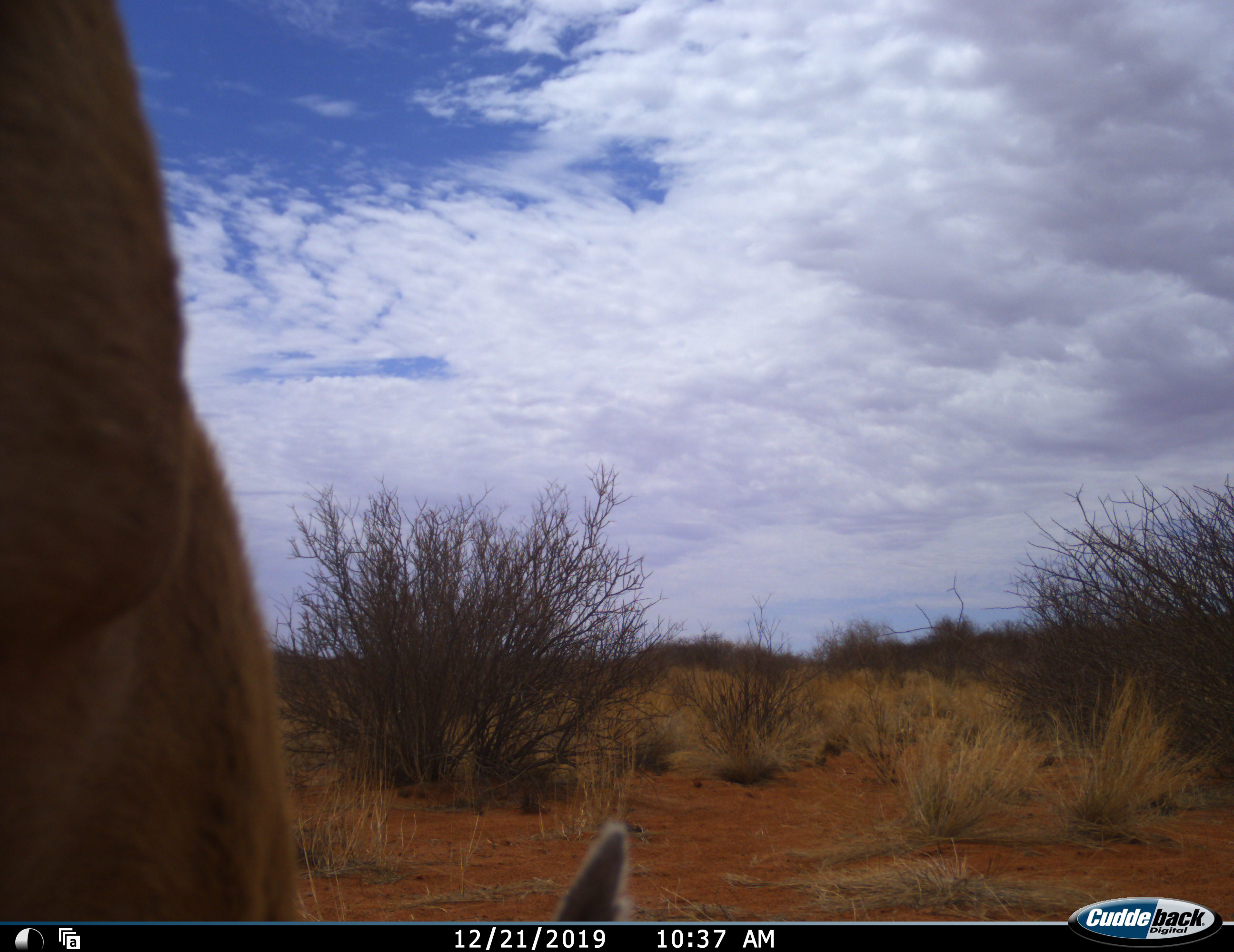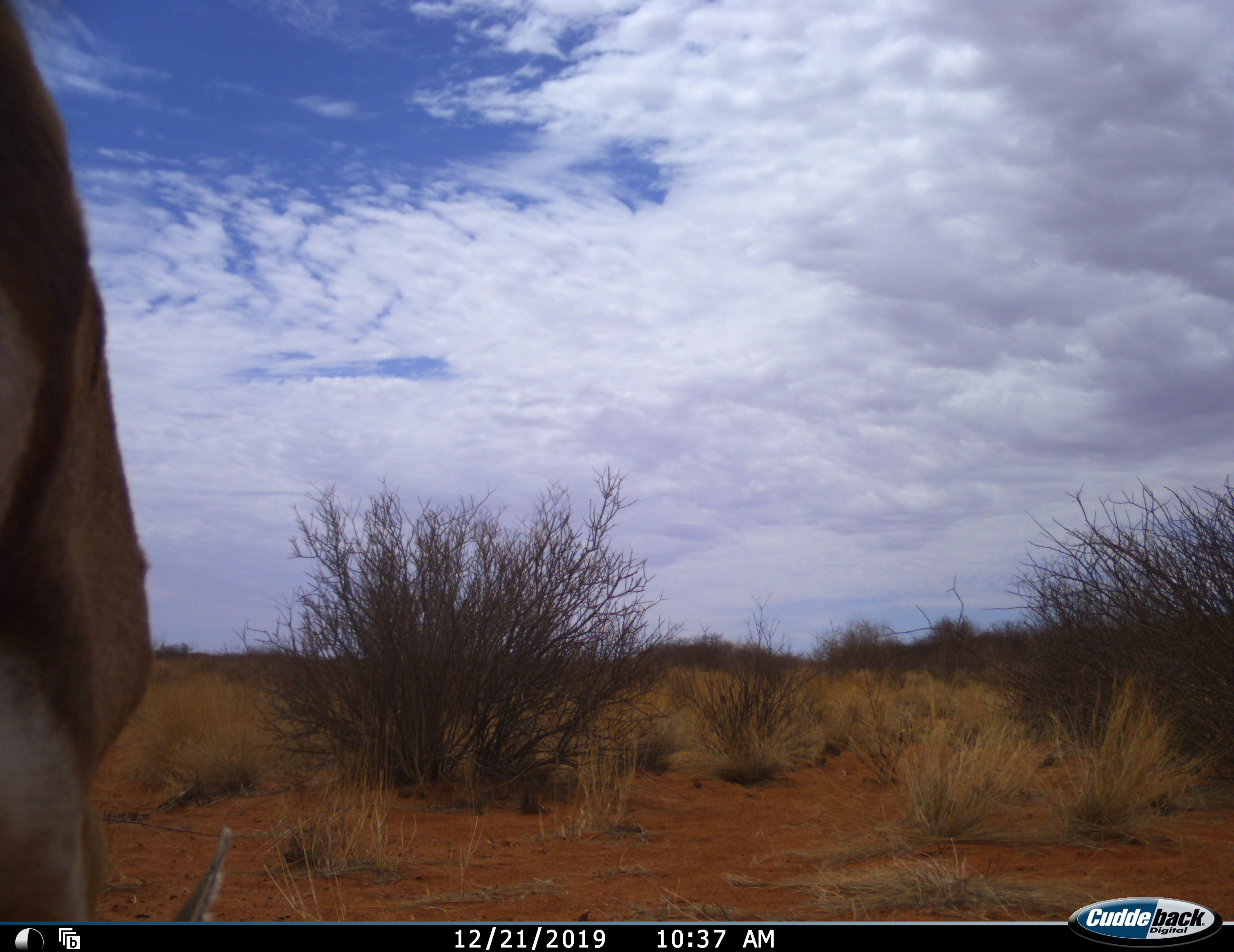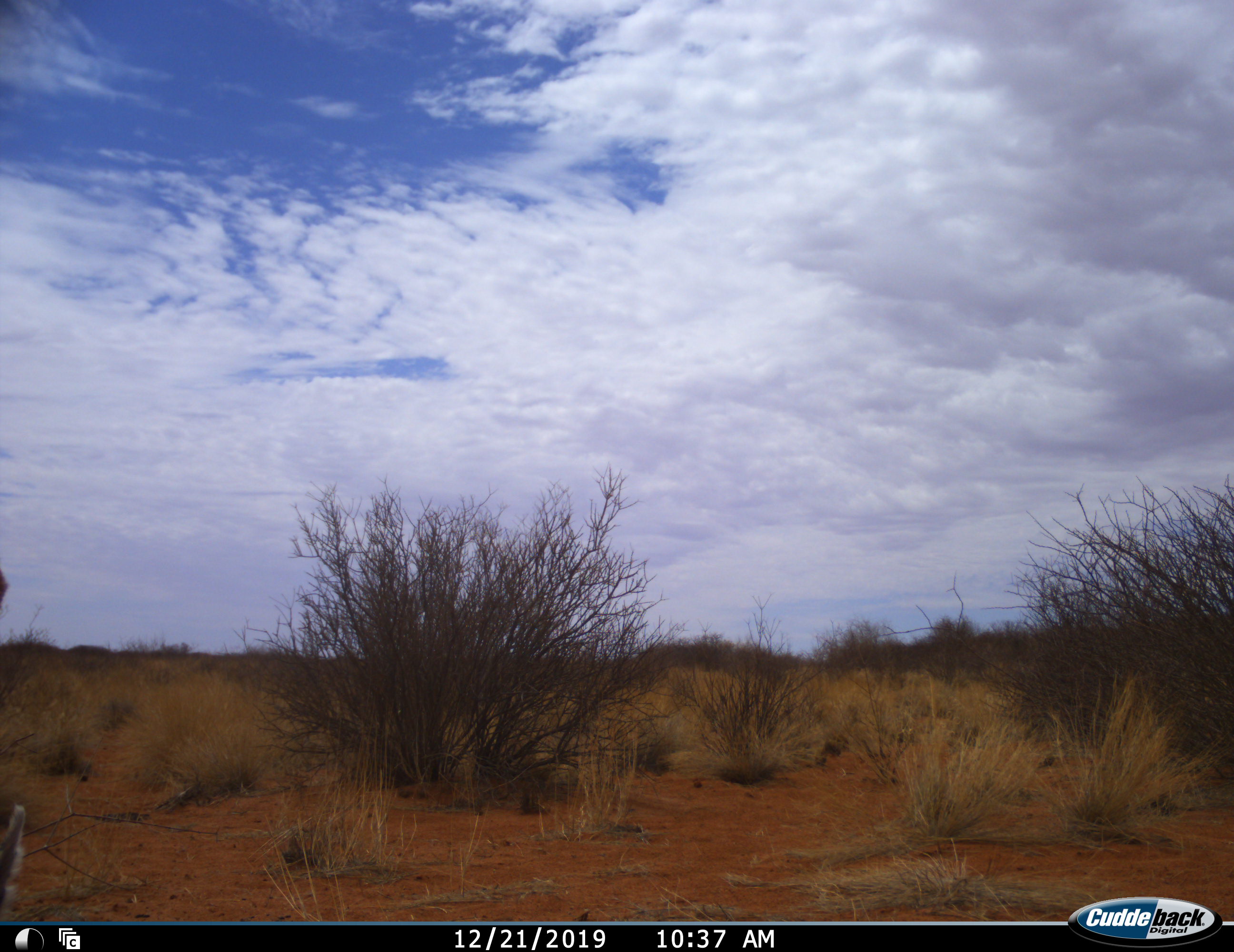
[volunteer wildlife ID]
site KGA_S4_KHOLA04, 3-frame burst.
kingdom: Animalia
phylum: Chordata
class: Mammalia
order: Artiodactyla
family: Bovidae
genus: Antidorcas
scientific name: Antidorcas marsupialis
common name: springbok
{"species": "springbok (Antidorcas marsupialis)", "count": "1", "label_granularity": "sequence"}